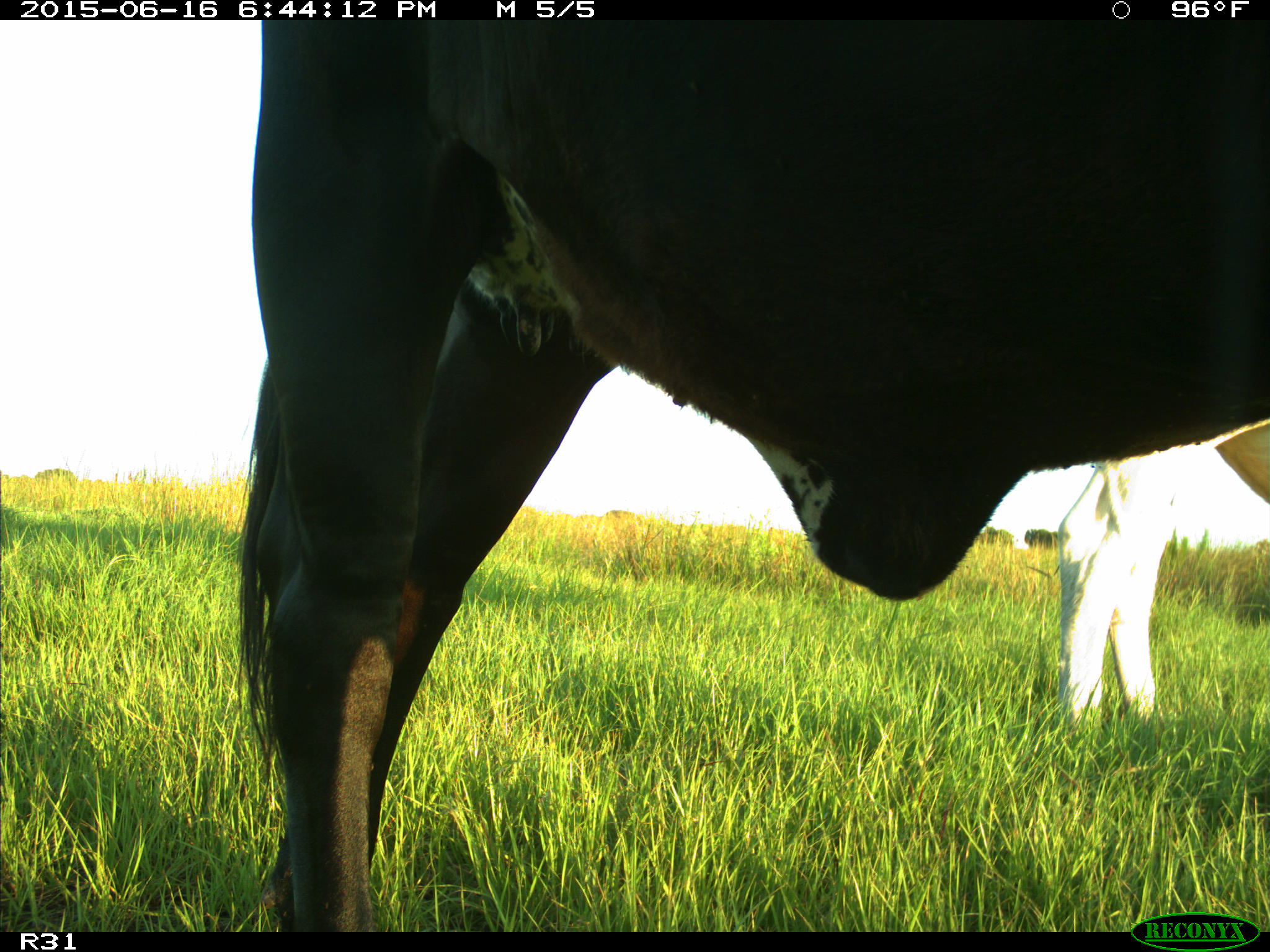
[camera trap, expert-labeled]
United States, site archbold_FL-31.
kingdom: Animalia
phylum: Chordata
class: Mammalia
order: Artiodactyla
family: Bovidae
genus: Bos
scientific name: Bos taurus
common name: domestic cow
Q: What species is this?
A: Bos taurus (domestic cow).